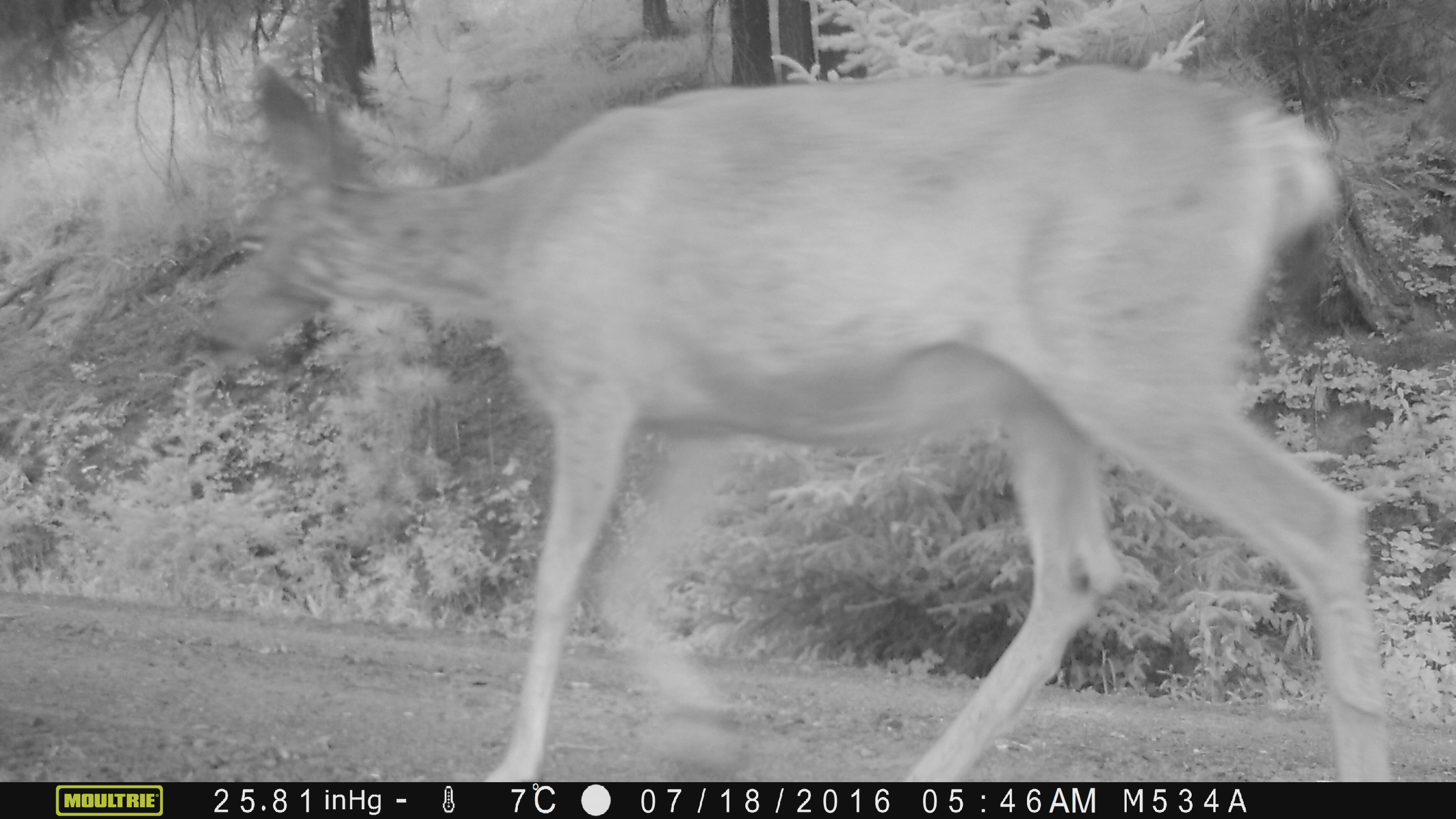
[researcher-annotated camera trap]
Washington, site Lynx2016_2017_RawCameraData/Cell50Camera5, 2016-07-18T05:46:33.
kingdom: Animalia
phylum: Chordata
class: Mammalia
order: Artiodactyla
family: Cervidae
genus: Odocoileus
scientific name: Odocoileus hemionus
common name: mule deer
Odocoileus hemionus (mule deer). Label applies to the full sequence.